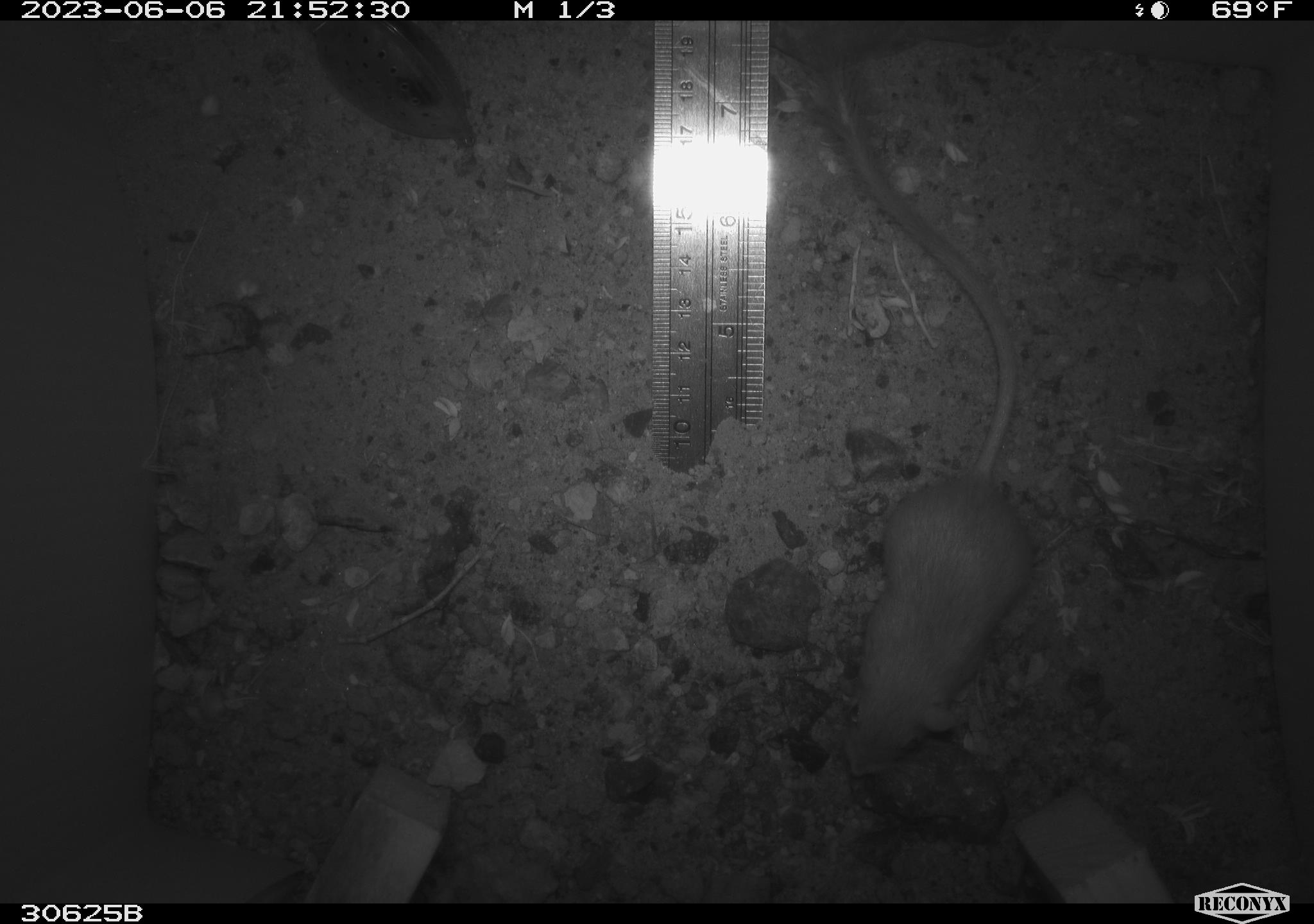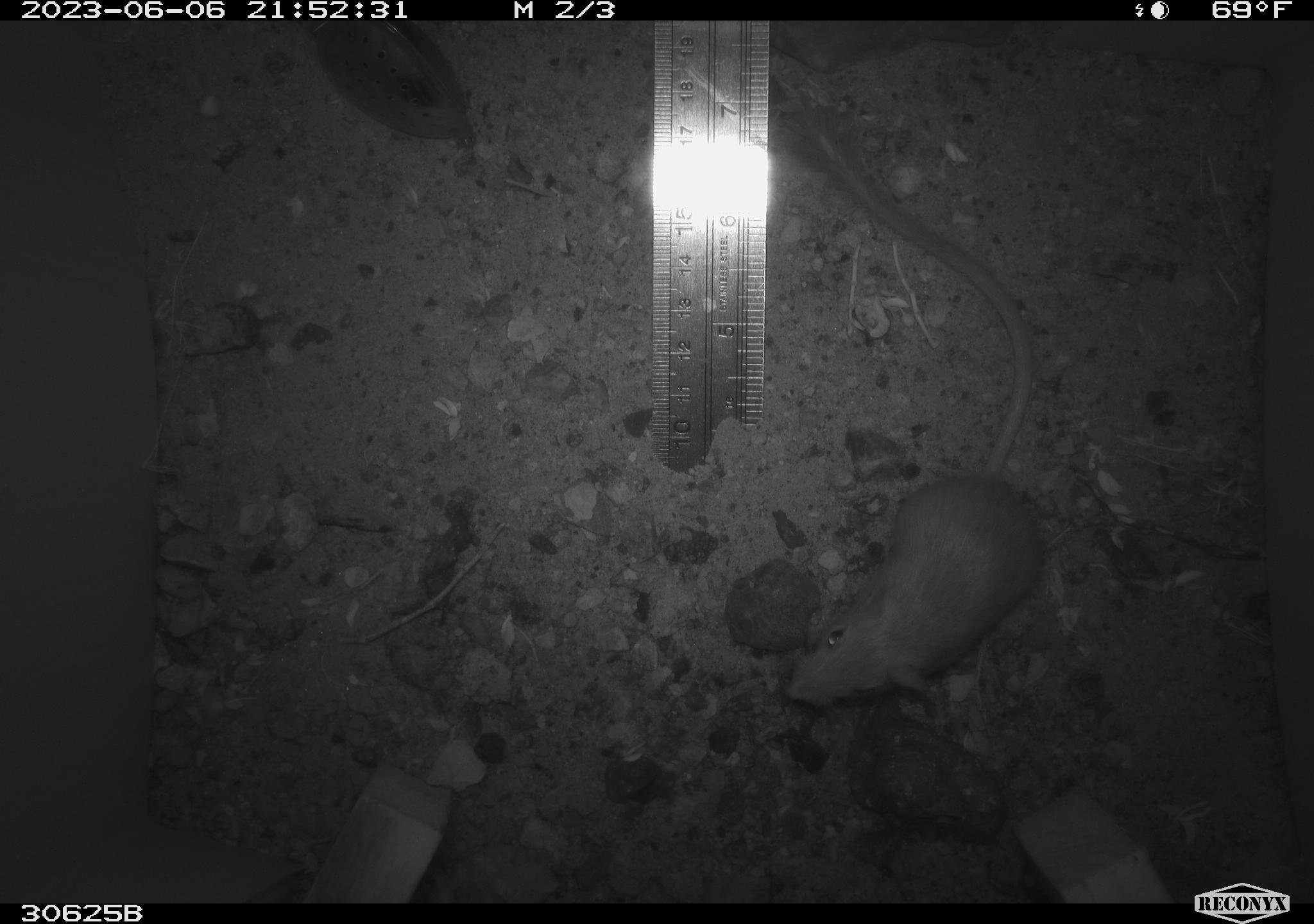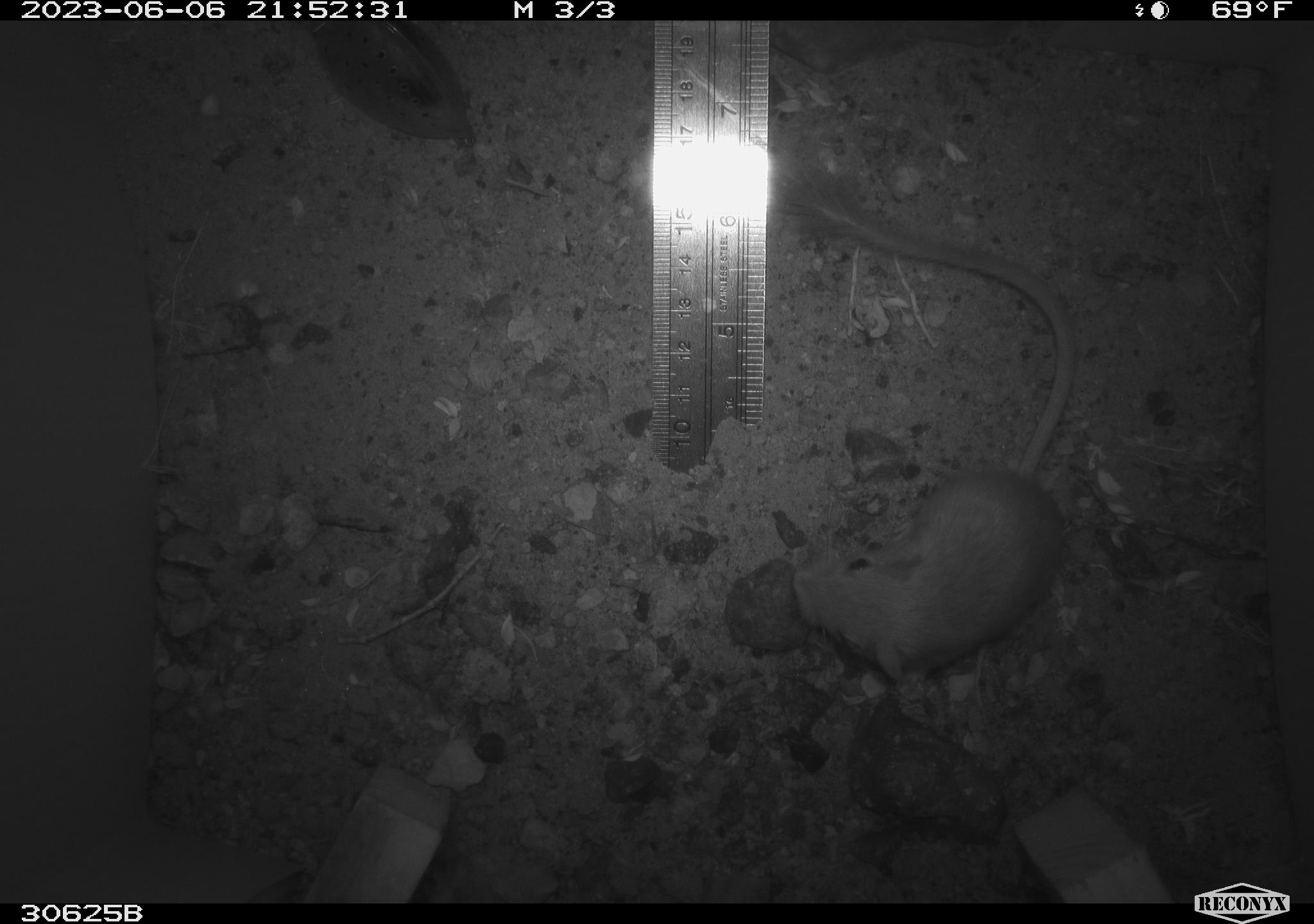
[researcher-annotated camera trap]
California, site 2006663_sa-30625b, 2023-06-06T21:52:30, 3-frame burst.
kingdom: Animalia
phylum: Chordata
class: Mammalia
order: Rodentia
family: Heteromyidae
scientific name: Heteromyidae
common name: kangaroo rats and pocket mice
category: heteromyidae family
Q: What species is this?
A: Heteromyidae family (kangaroo rats and pocket mice) (Heteromyidae).